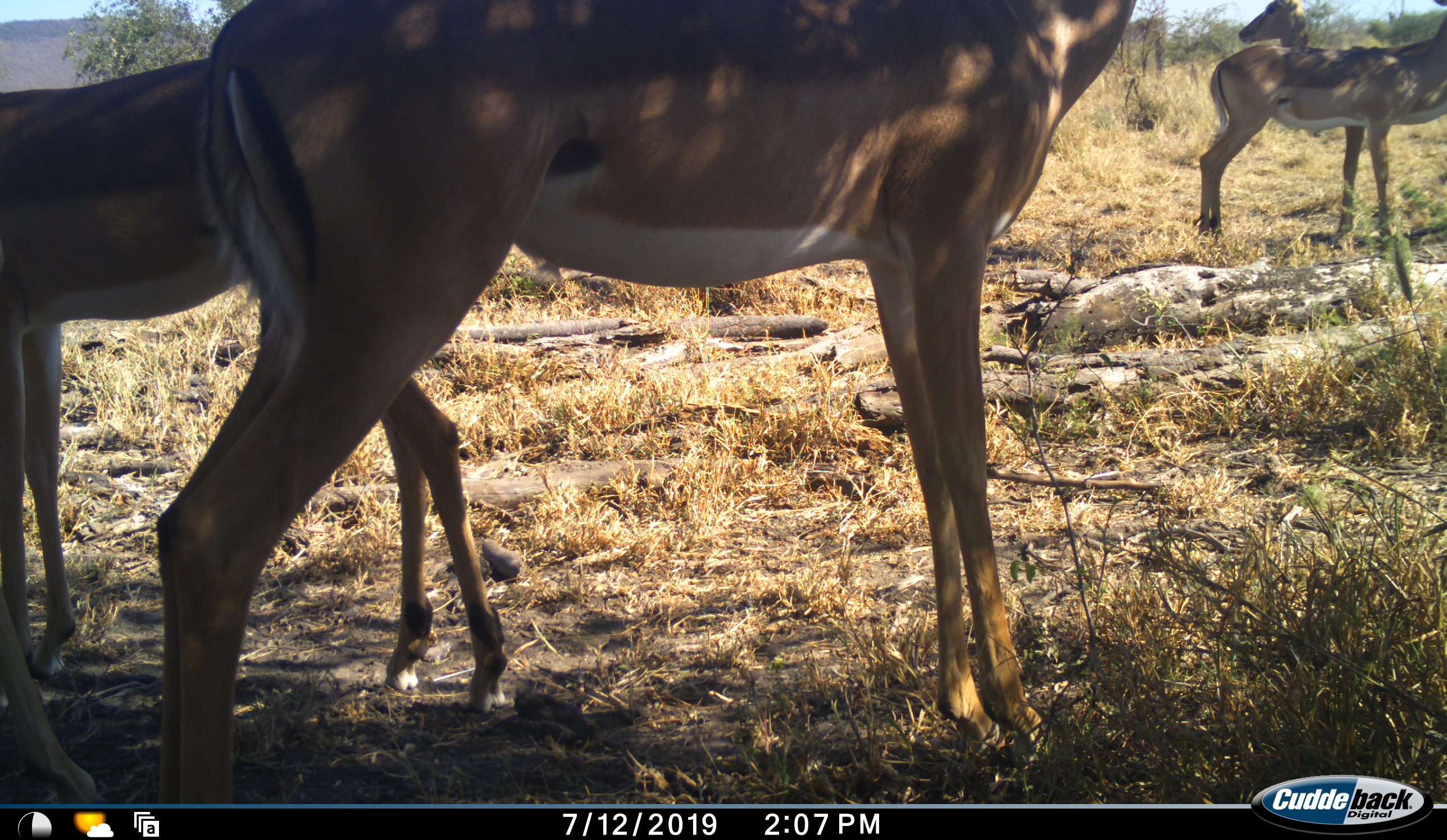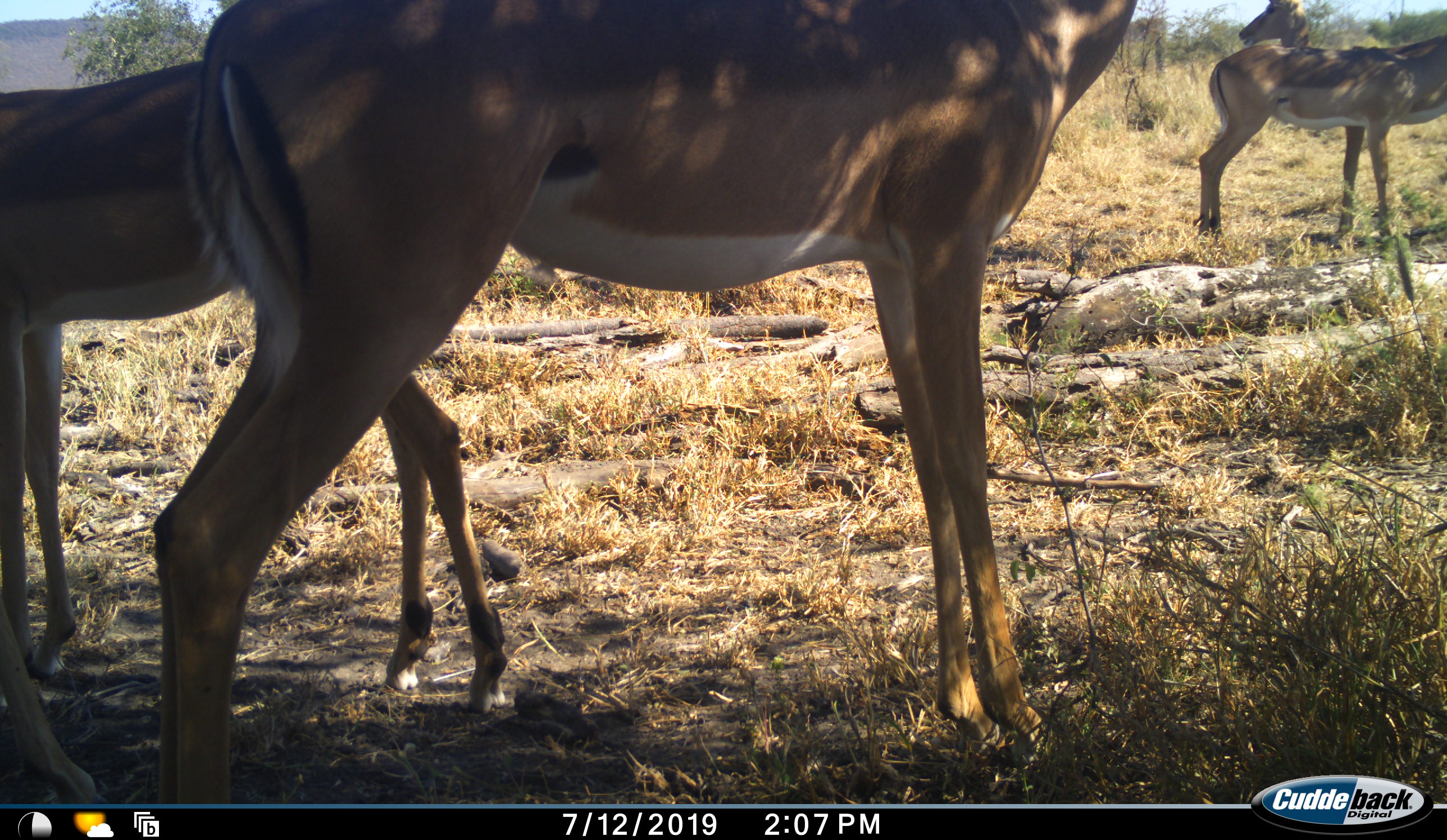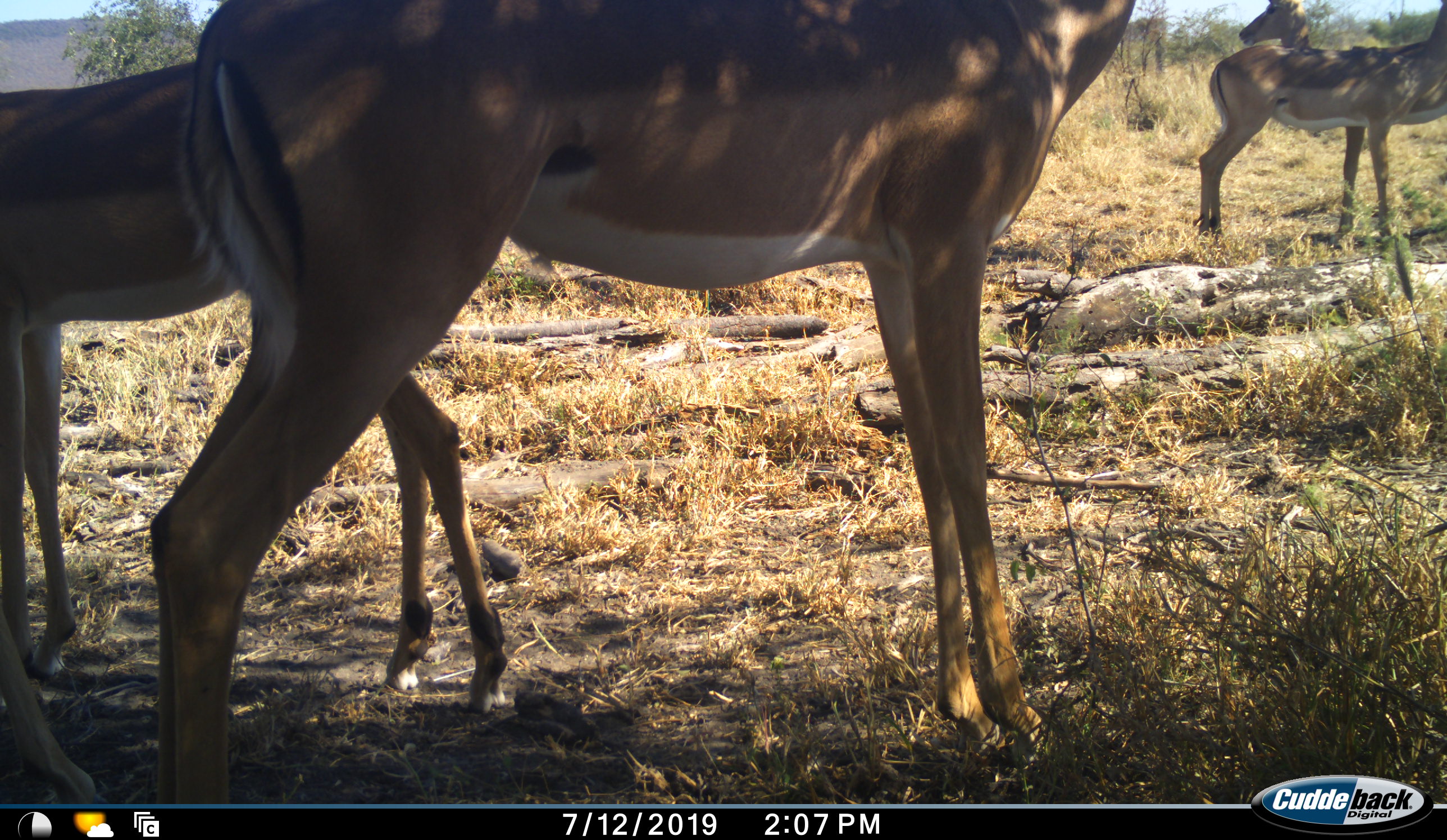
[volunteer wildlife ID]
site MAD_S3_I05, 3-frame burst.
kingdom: Animalia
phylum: Chordata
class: Mammalia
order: Artiodactyla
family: Bovidae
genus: Aepyceros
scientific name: Aepyceros melampus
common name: impala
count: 4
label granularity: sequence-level